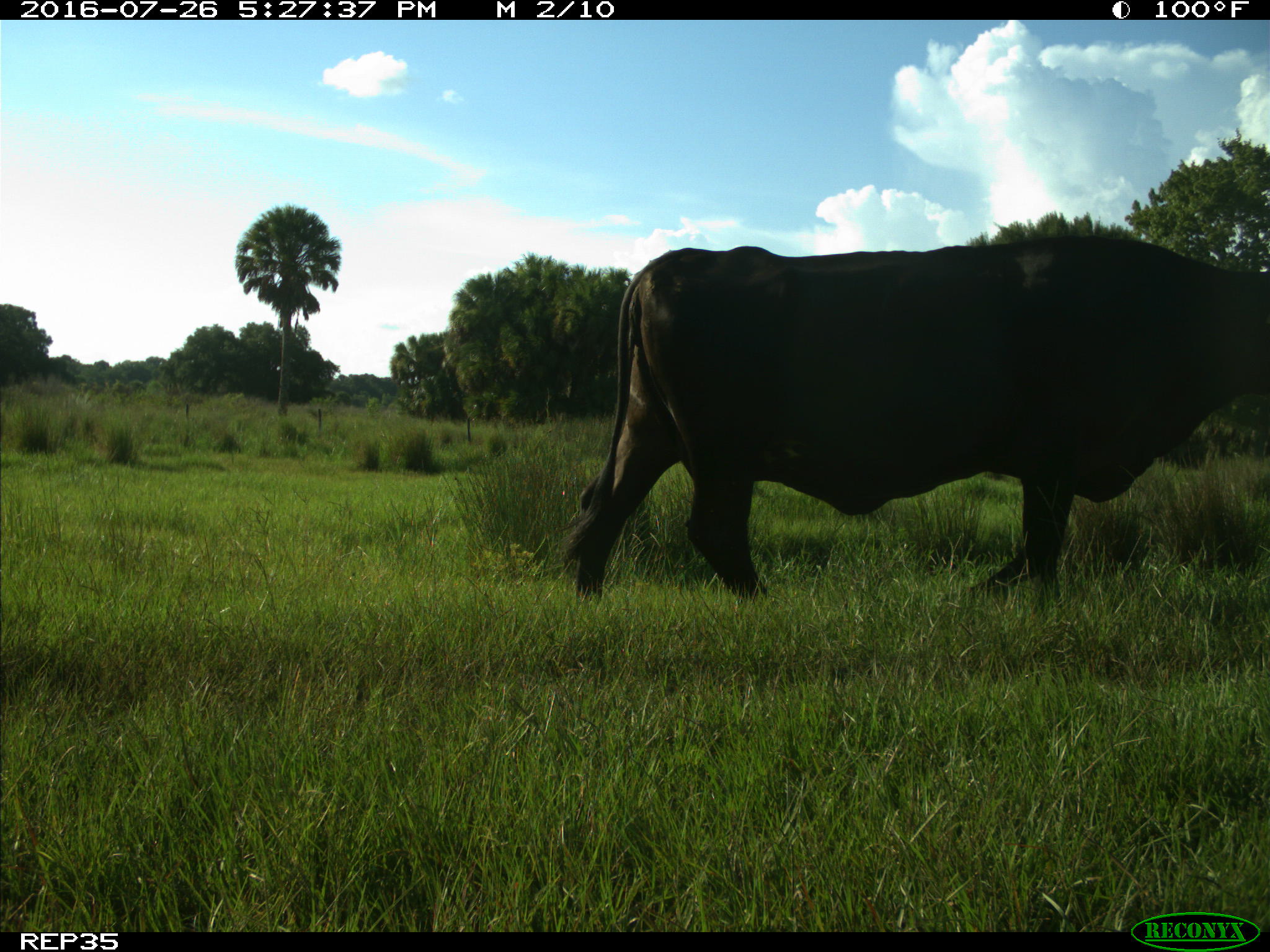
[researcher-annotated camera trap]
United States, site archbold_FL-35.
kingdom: Animalia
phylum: Chordata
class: Mammalia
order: Artiodactyla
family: Bovidae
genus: Bos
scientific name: Bos taurus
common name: domestic cow